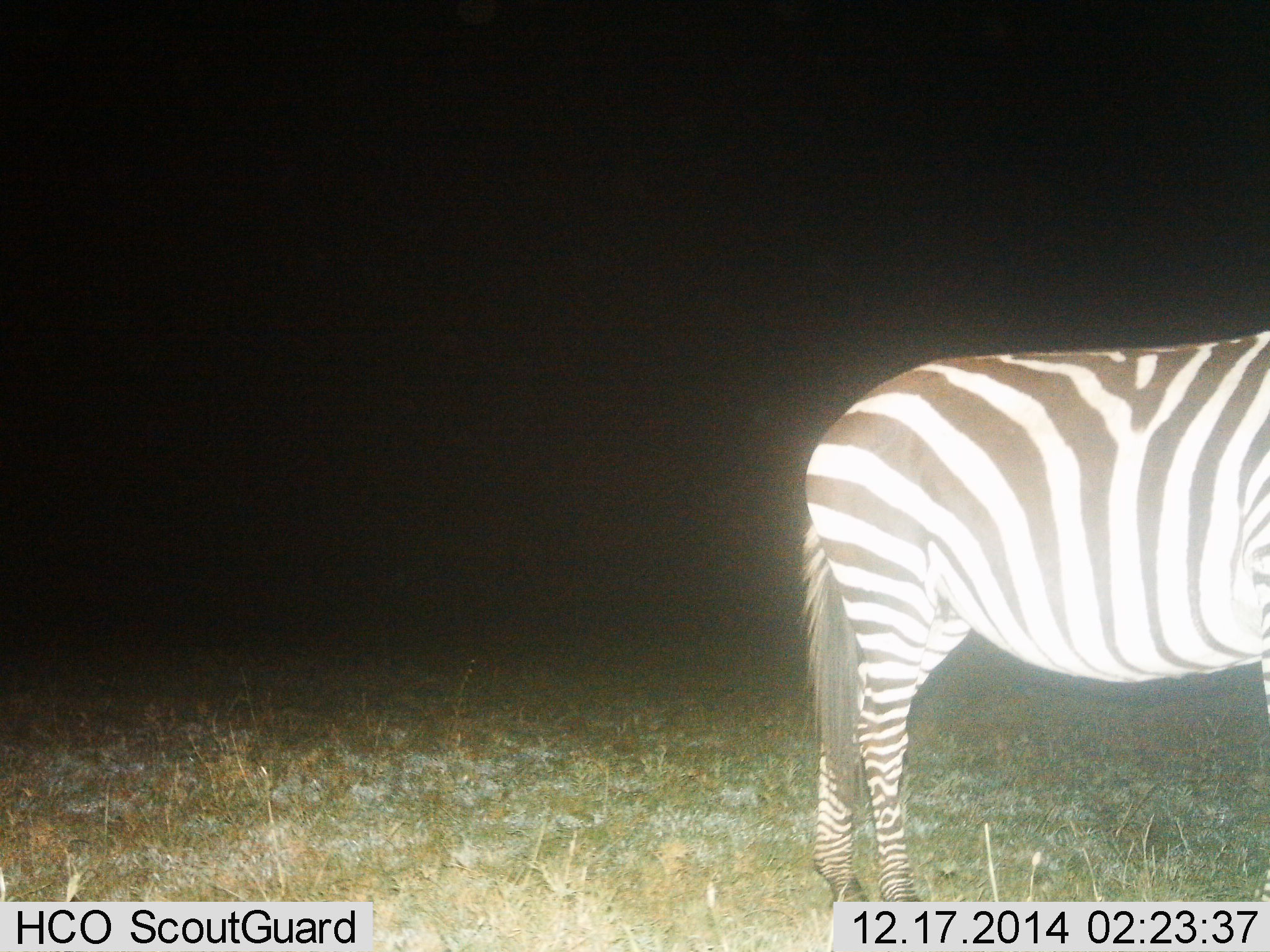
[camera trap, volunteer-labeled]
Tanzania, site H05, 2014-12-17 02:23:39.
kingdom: Animalia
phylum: Chordata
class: Mammalia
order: Perissodactyla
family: Equidae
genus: Equus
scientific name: Equus quagga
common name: plains zebra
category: zebra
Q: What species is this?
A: Zebra (plains zebra) (Equus quagga).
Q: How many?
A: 1.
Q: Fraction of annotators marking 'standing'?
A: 90%.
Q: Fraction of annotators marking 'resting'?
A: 0%.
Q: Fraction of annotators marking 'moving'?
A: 0%.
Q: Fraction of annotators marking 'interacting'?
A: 0%.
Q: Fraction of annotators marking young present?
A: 0%.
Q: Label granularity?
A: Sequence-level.